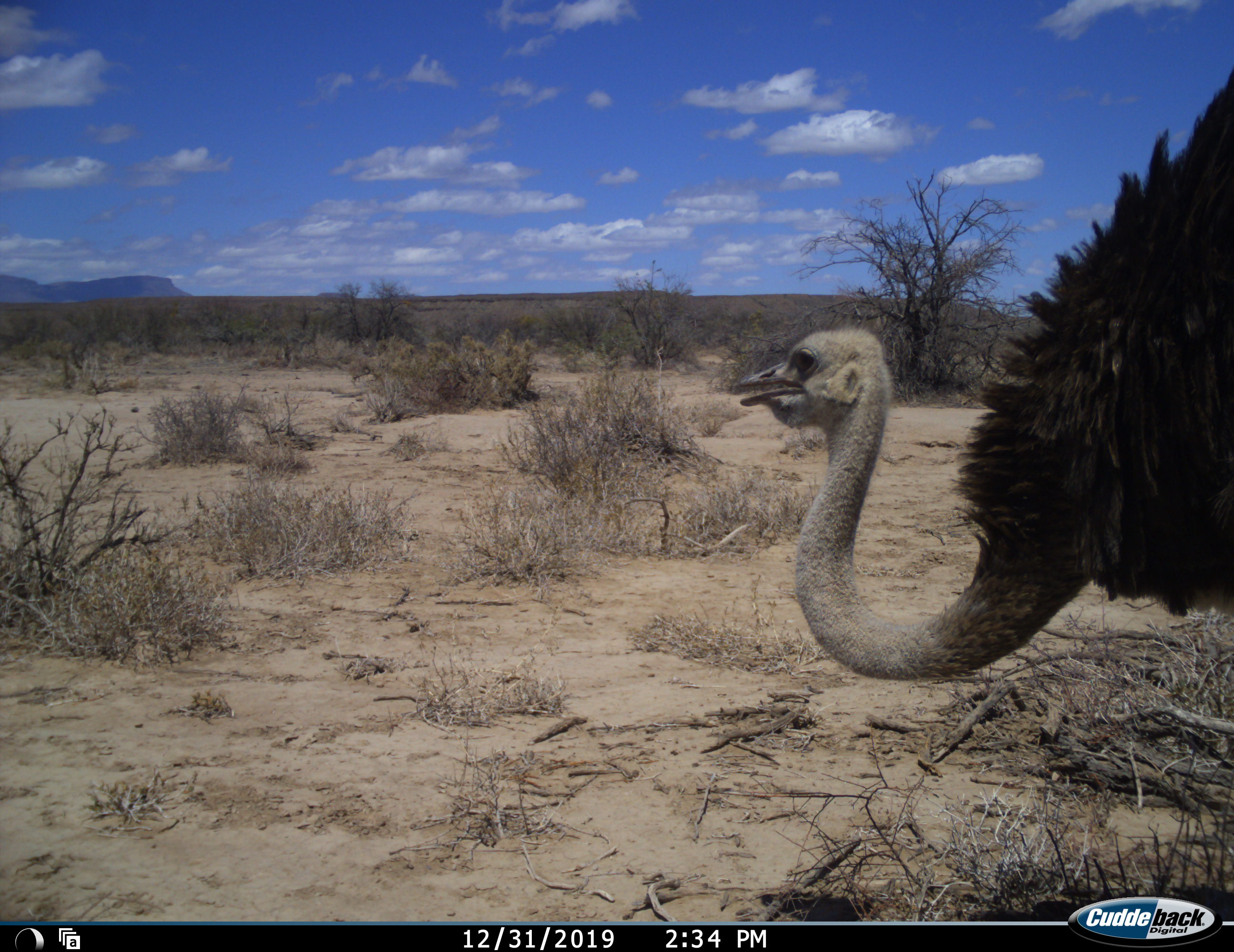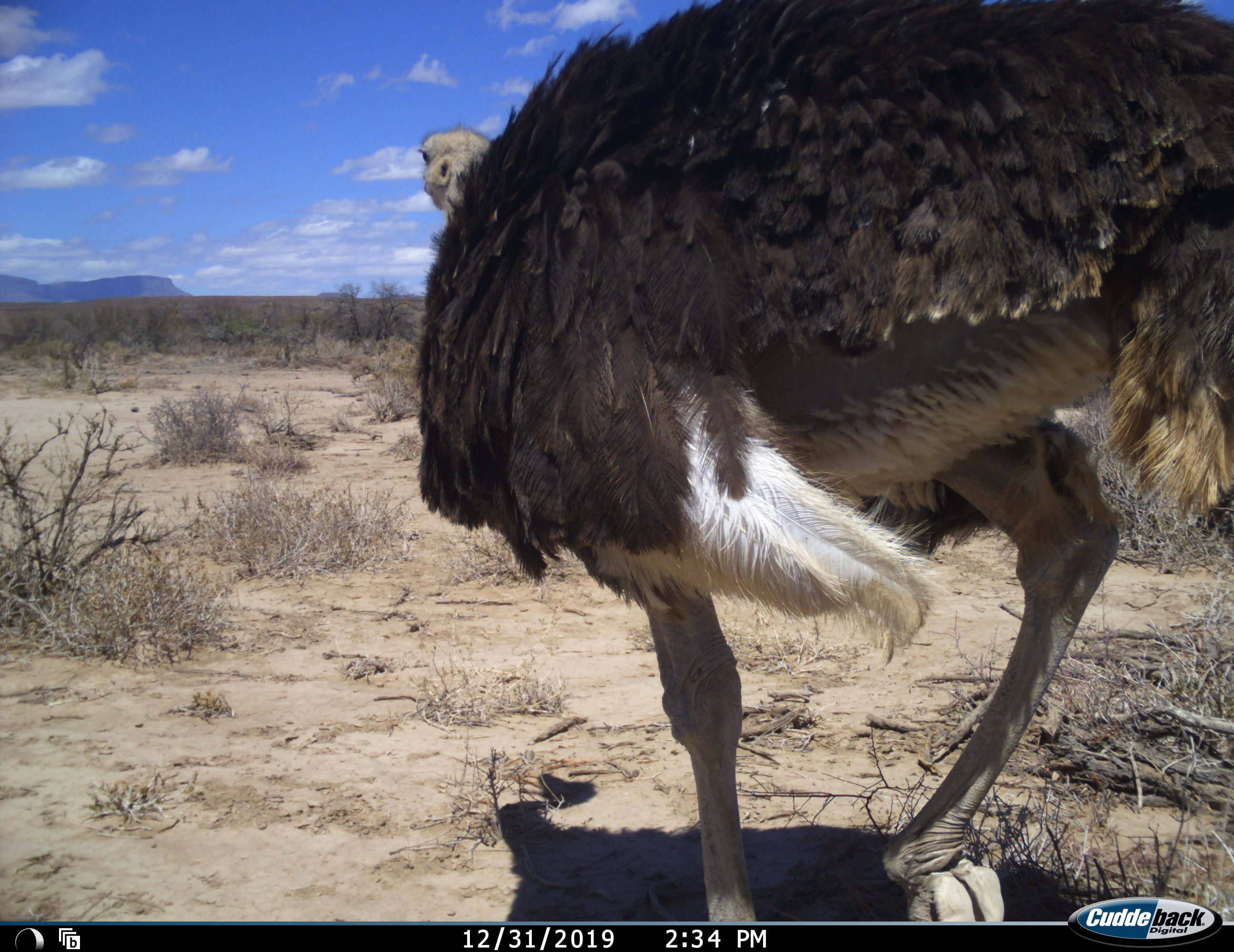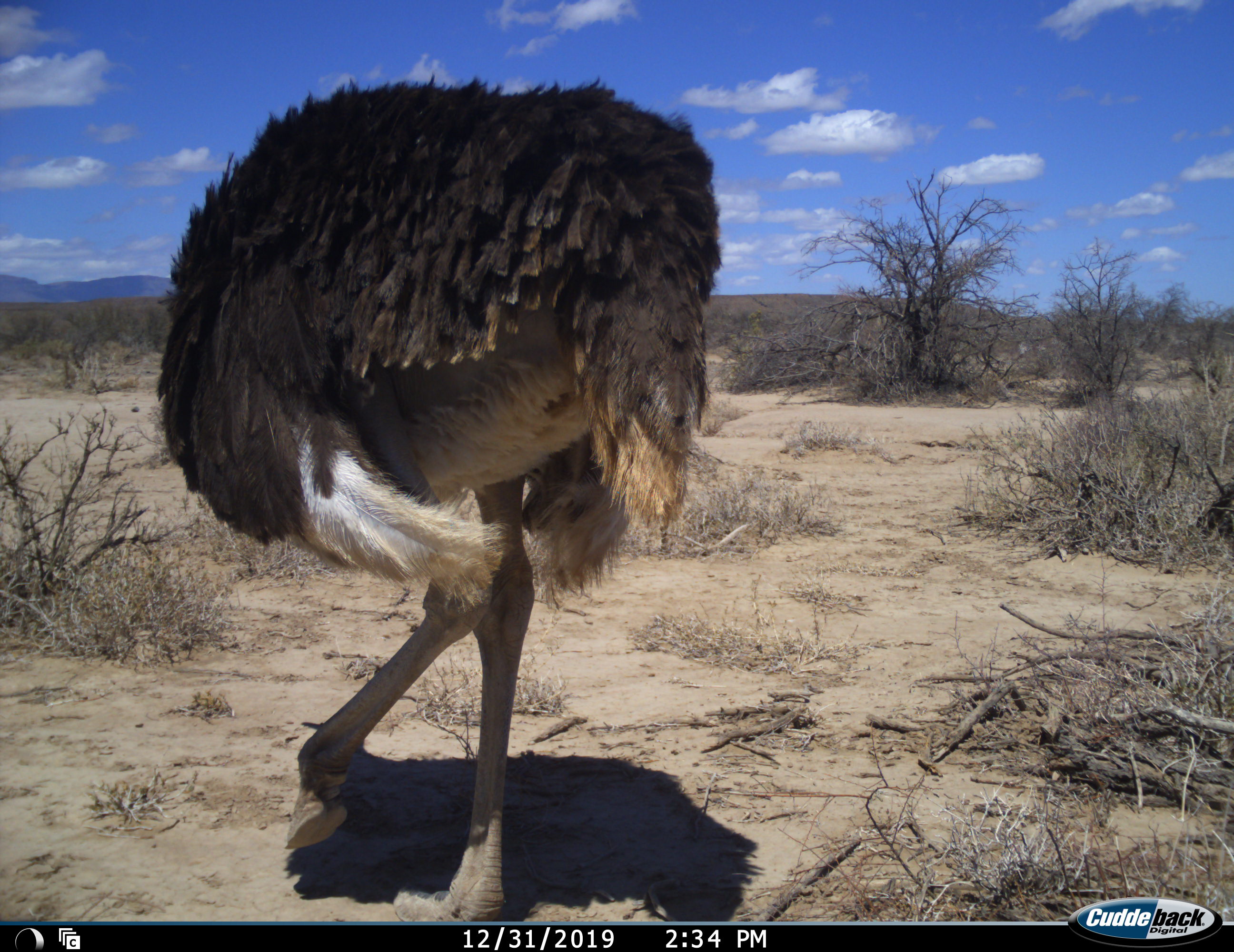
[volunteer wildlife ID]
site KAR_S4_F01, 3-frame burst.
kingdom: Animalia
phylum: Chordata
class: Aves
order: Struthioniformes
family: Struthionidae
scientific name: Struthionidae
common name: ostrich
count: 1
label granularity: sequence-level